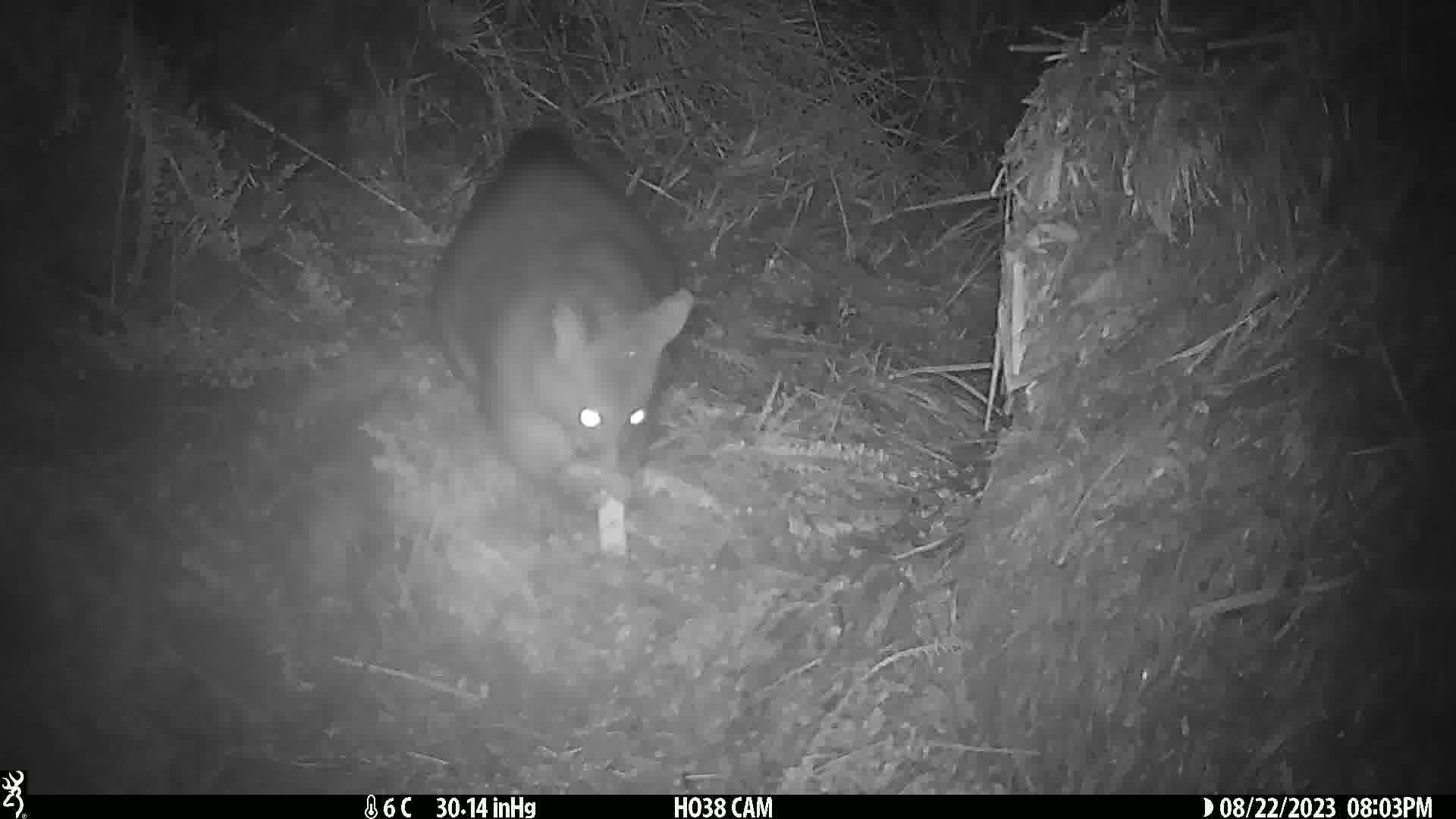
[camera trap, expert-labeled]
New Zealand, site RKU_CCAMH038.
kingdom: Animalia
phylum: Chordata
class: Mammalia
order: Diprotodontia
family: Phalangeridae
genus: Trichosurus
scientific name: Trichosurus vulpecula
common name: common brushtail possum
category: possum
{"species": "possum (common brushtail possum) (Trichosurus vulpecula)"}